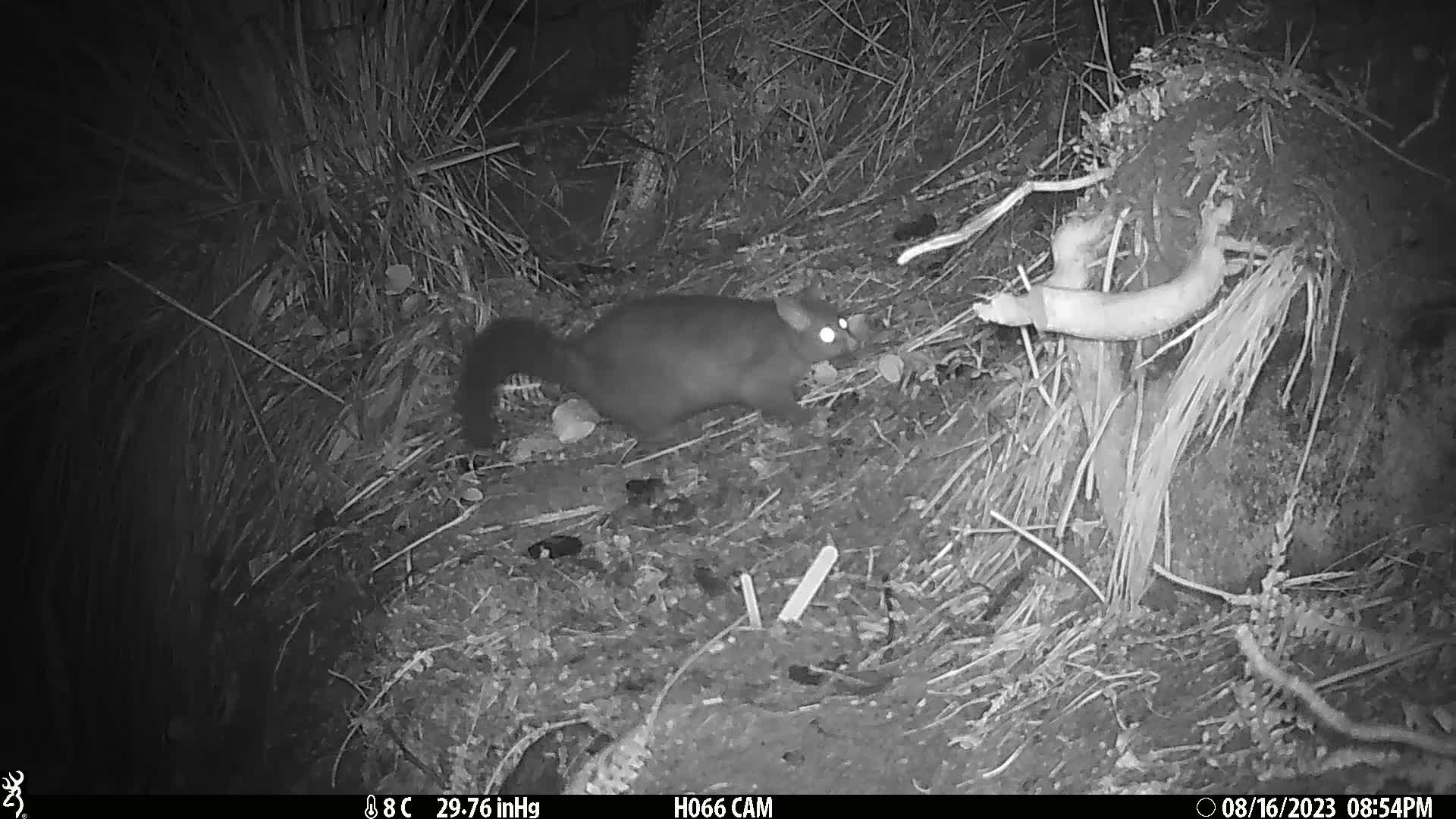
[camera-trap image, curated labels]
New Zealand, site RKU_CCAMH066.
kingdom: Animalia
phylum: Chordata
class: Mammalia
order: Diprotodontia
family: Phalangeridae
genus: Trichosurus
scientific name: Trichosurus vulpecula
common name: common brushtail possum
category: possum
Possum (common brushtail possum) (Trichosurus vulpecula).